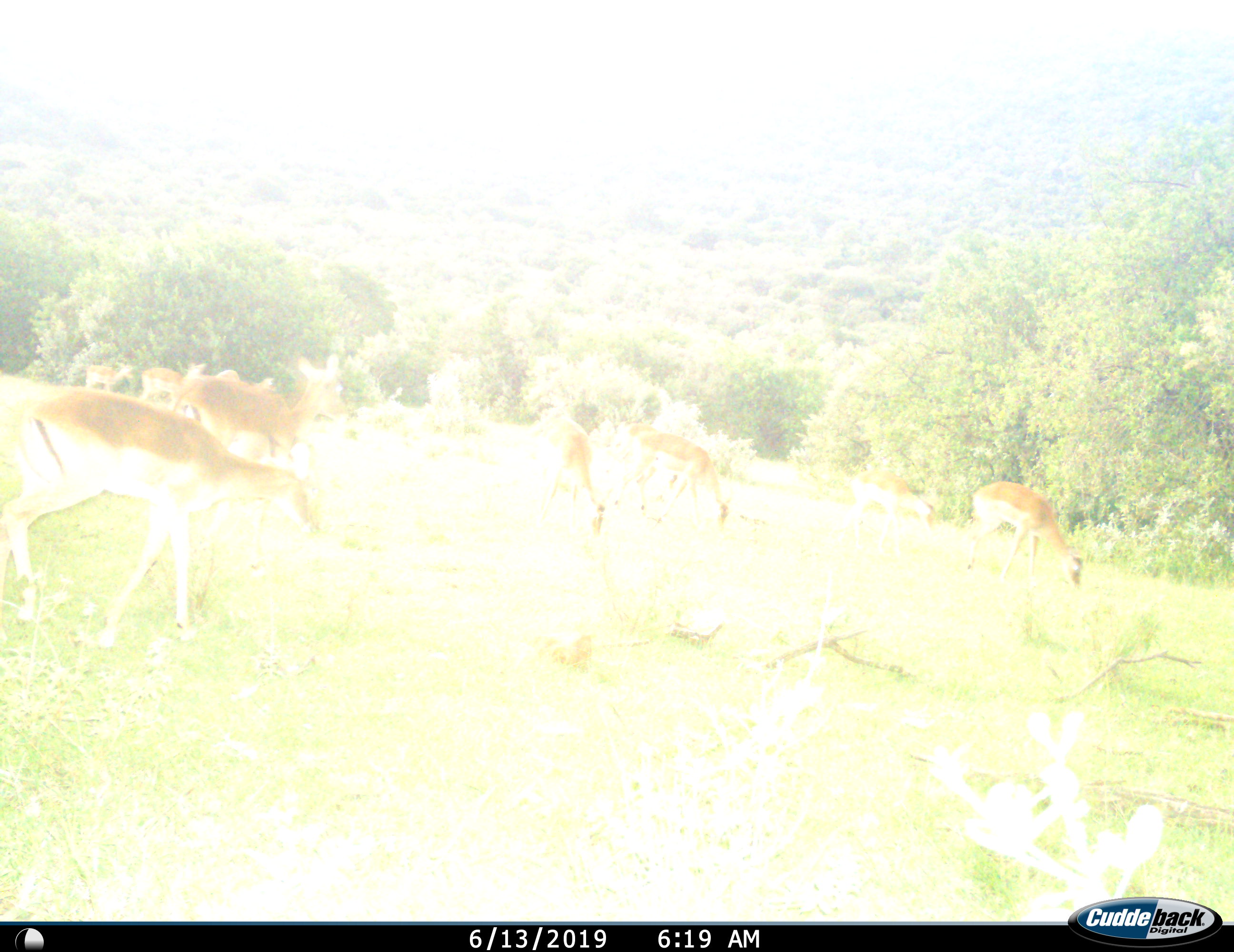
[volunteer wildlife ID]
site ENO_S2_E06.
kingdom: Animalia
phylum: Chordata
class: Mammalia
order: Artiodactyla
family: Bovidae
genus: Aepyceros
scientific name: Aepyceros melampus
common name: impala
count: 10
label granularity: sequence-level